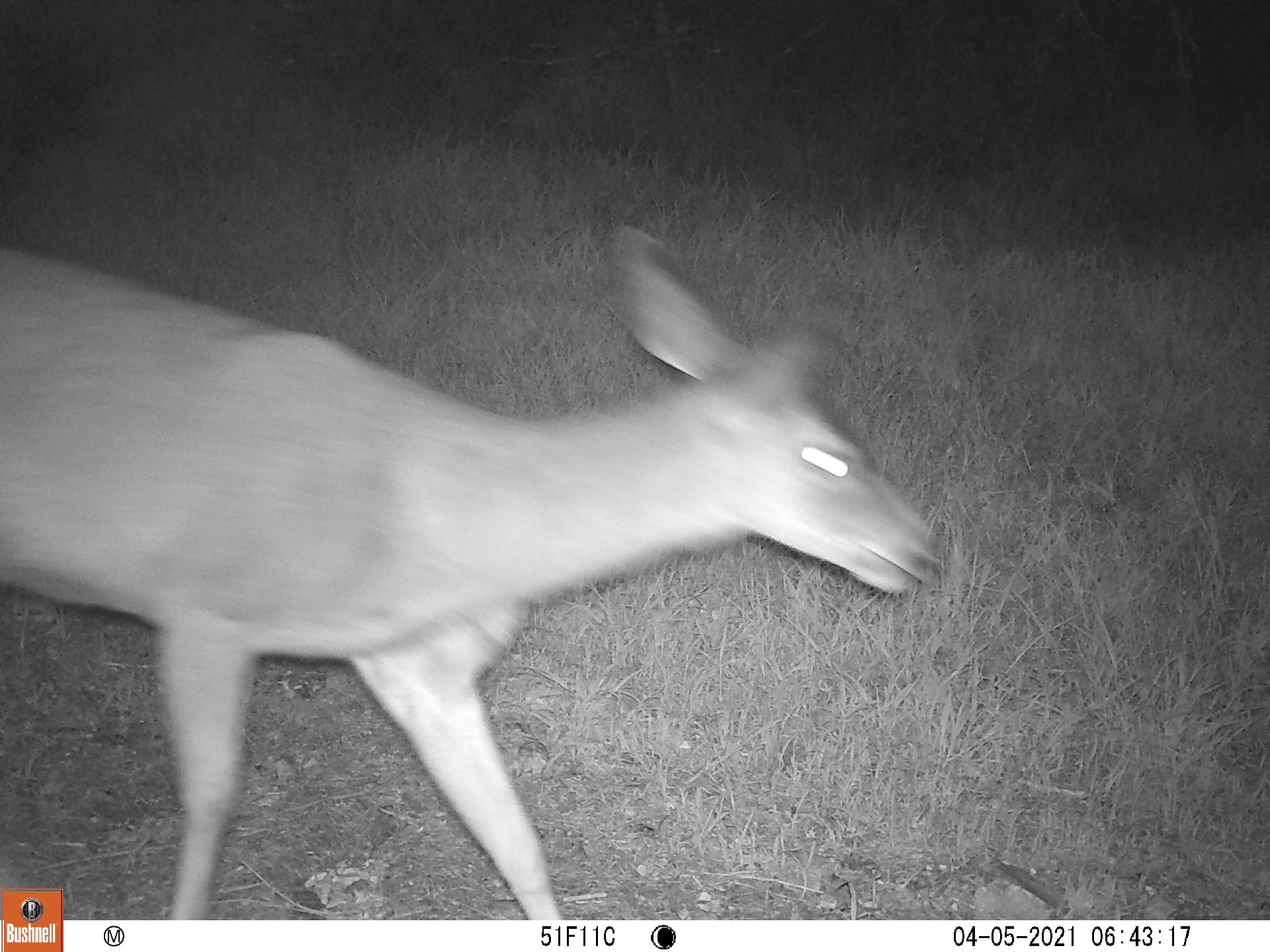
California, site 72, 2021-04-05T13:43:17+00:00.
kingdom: Animalia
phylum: Chordata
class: Mammalia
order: Artiodactyla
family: Cervidae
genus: Odocoileus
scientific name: Odocoileus hemionus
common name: mule deer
Mule deer (Odocoileus hemionus).